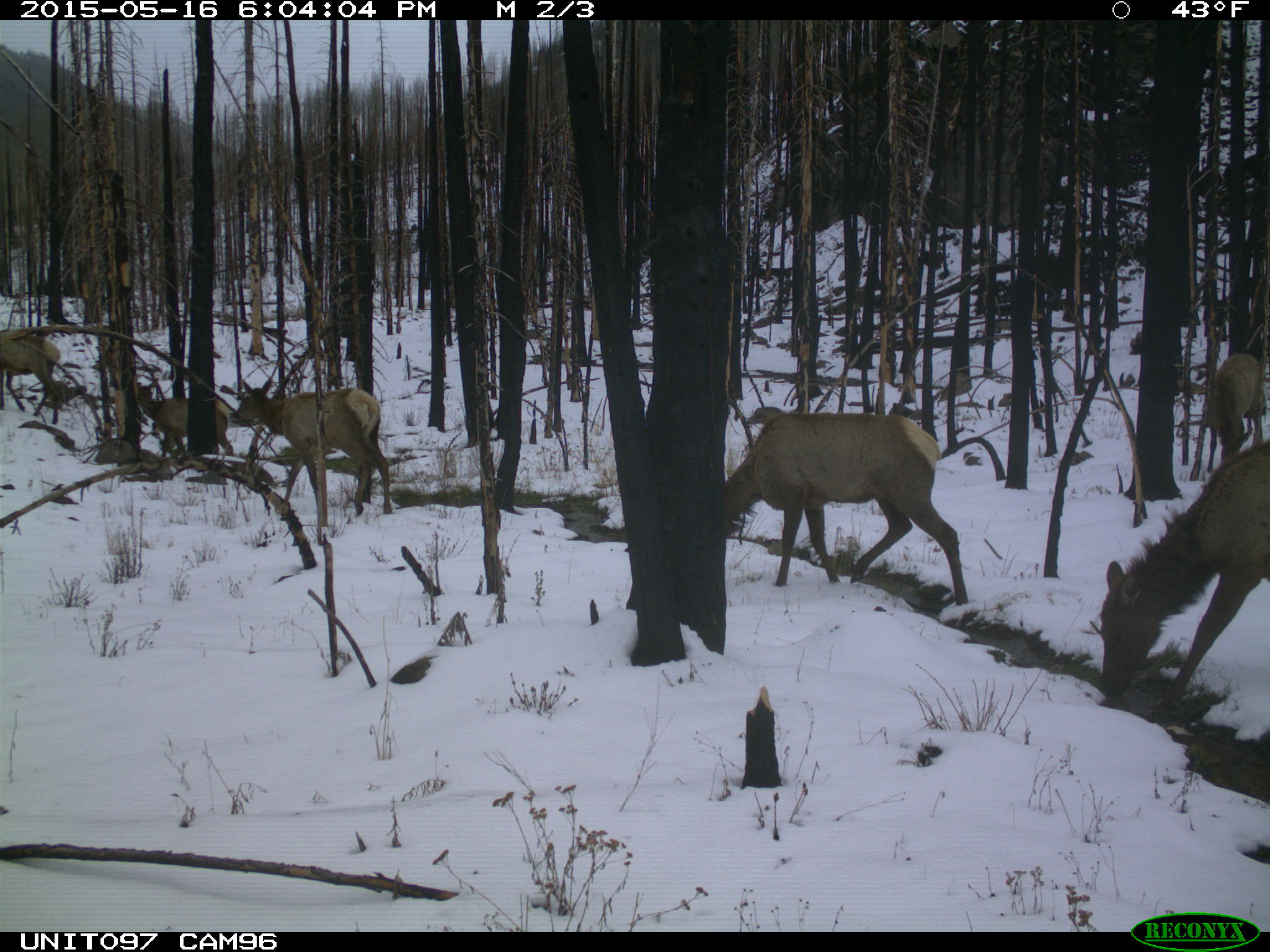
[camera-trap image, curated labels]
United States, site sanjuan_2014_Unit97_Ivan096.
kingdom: Animalia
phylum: Chordata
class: Mammalia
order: Artiodactyla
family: Cervidae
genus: Cervus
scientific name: Cervus elaphus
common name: red deer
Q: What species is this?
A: Cervus elaphus (red deer).